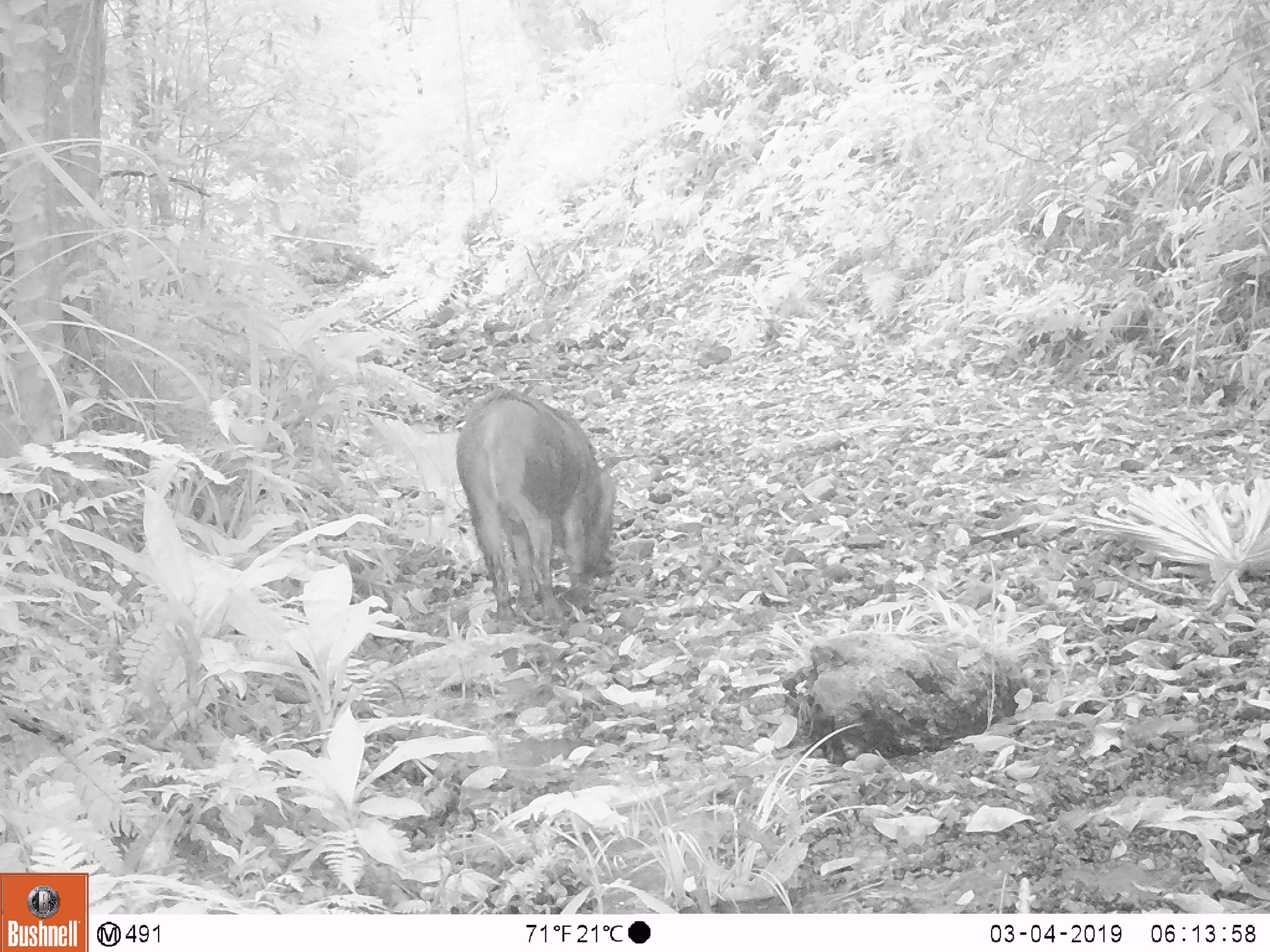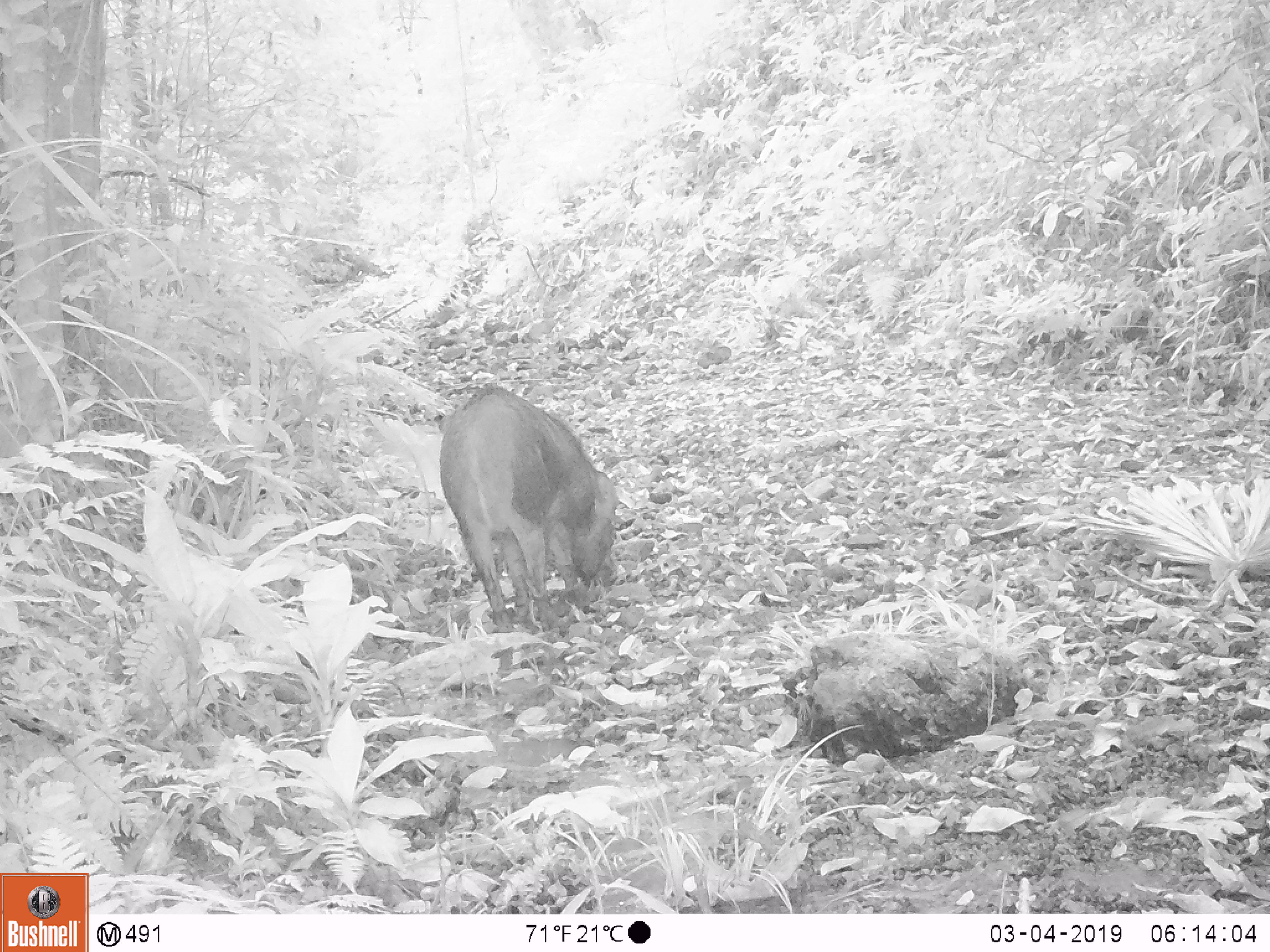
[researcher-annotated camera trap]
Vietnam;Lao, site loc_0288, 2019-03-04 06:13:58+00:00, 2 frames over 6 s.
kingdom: Animalia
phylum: Chordata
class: Mammalia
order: Artiodactyla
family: Suidae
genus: Sus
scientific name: Sus scrofa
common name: eurasian wild pig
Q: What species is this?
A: Eurasian wild pig (Sus scrofa).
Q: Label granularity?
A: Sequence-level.